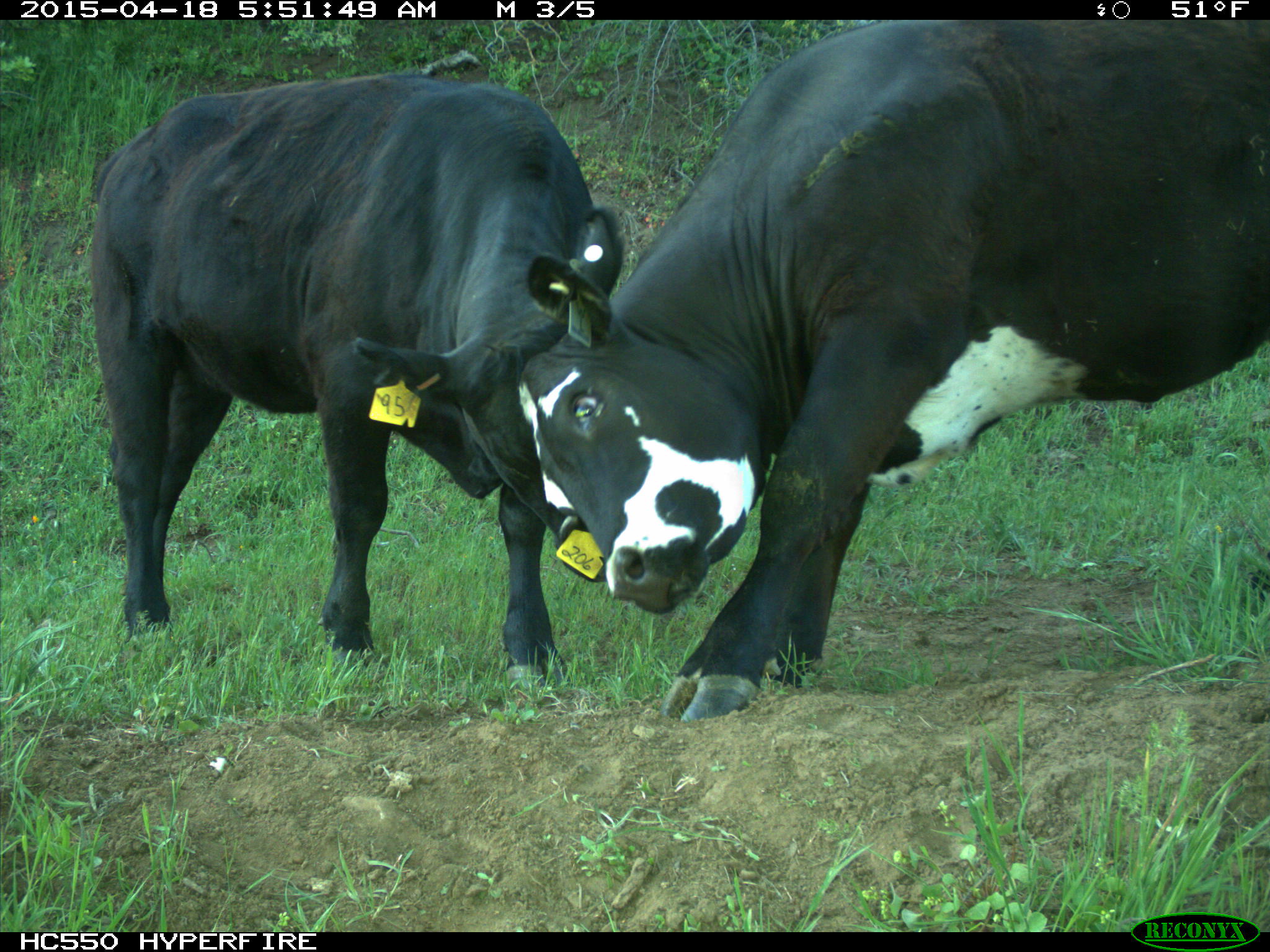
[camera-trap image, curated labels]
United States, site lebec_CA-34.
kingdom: Animalia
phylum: Chordata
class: Mammalia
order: Artiodactyla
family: Bovidae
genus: Bos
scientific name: Bos taurus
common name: domestic cow